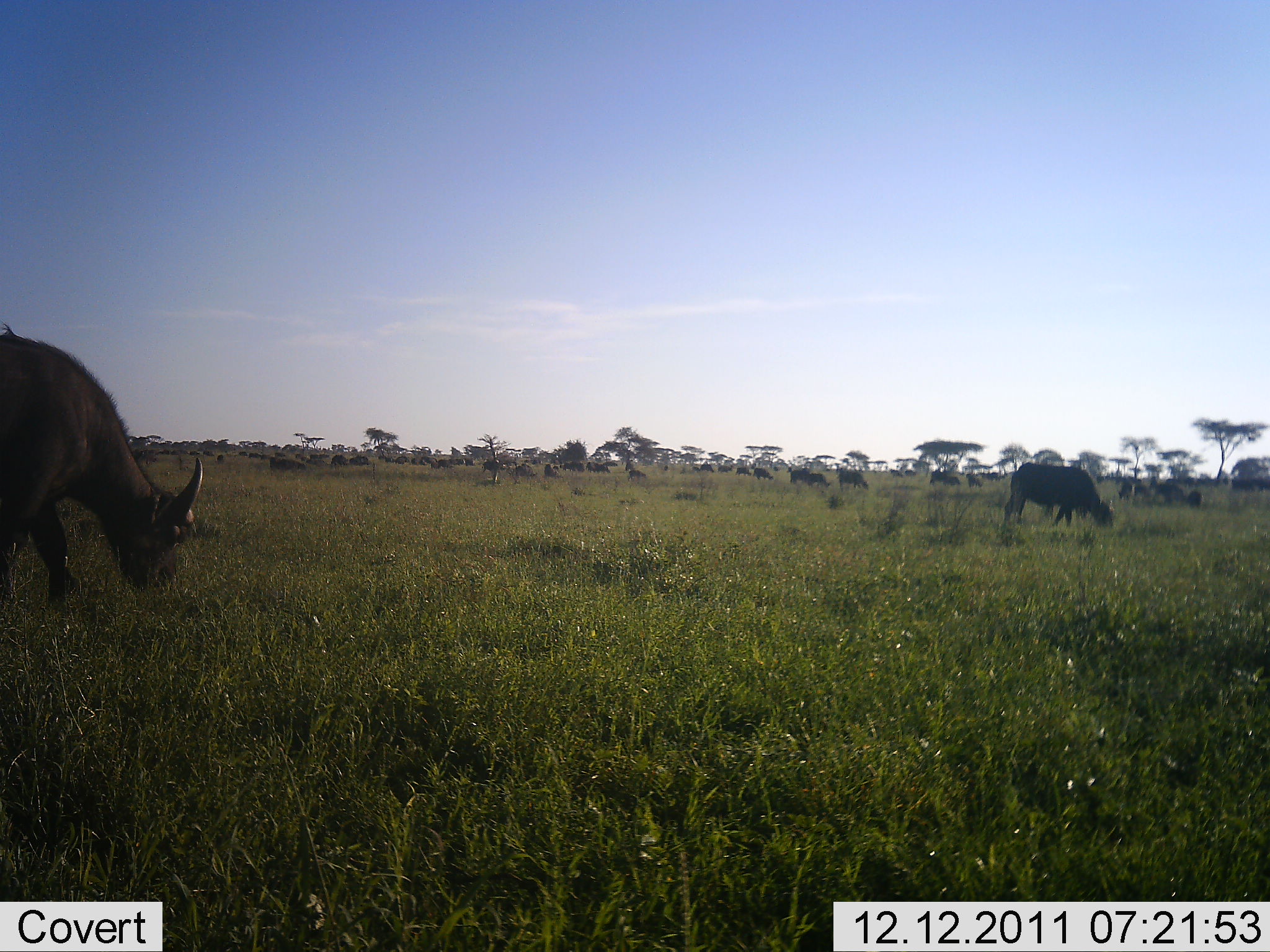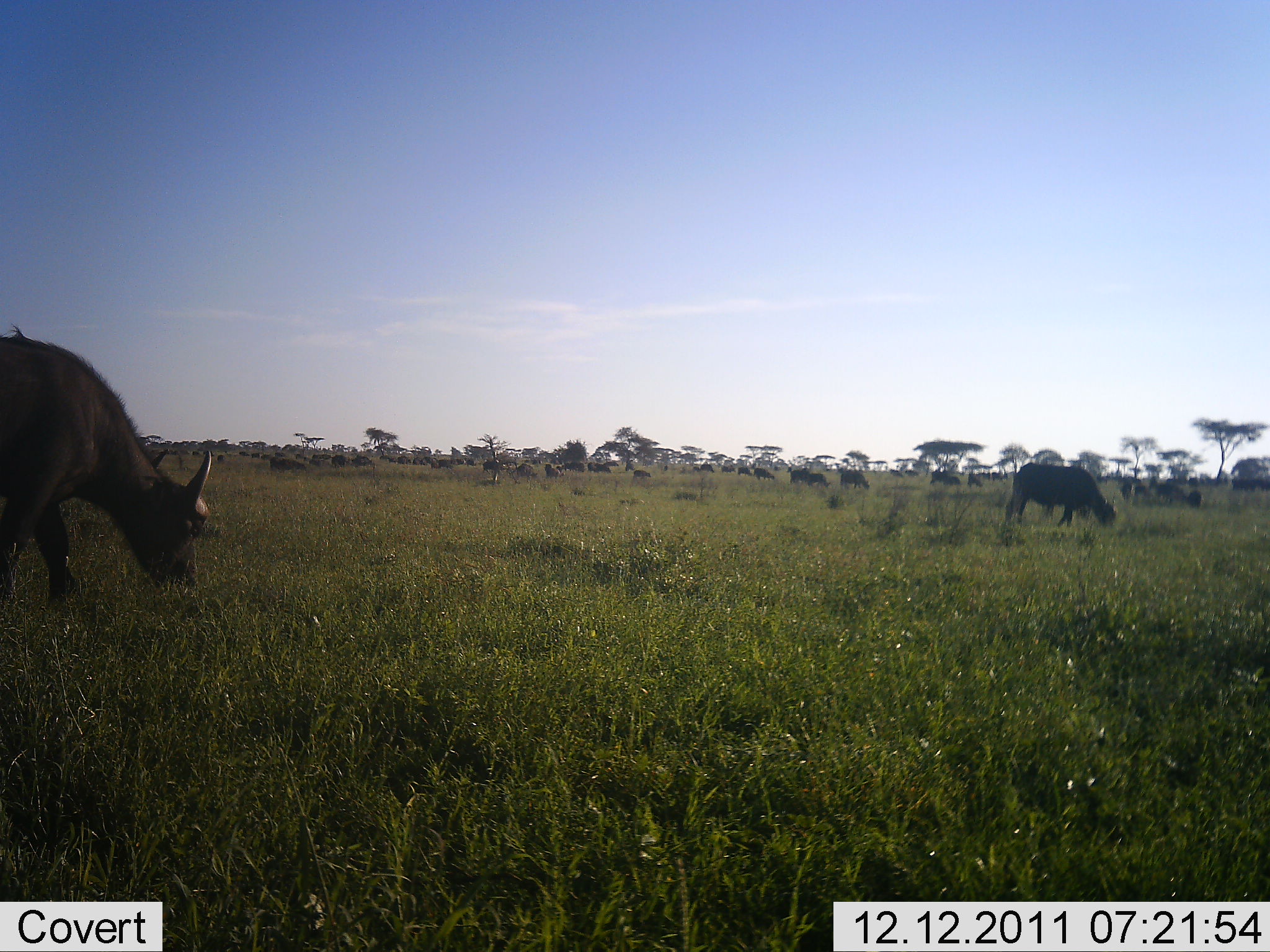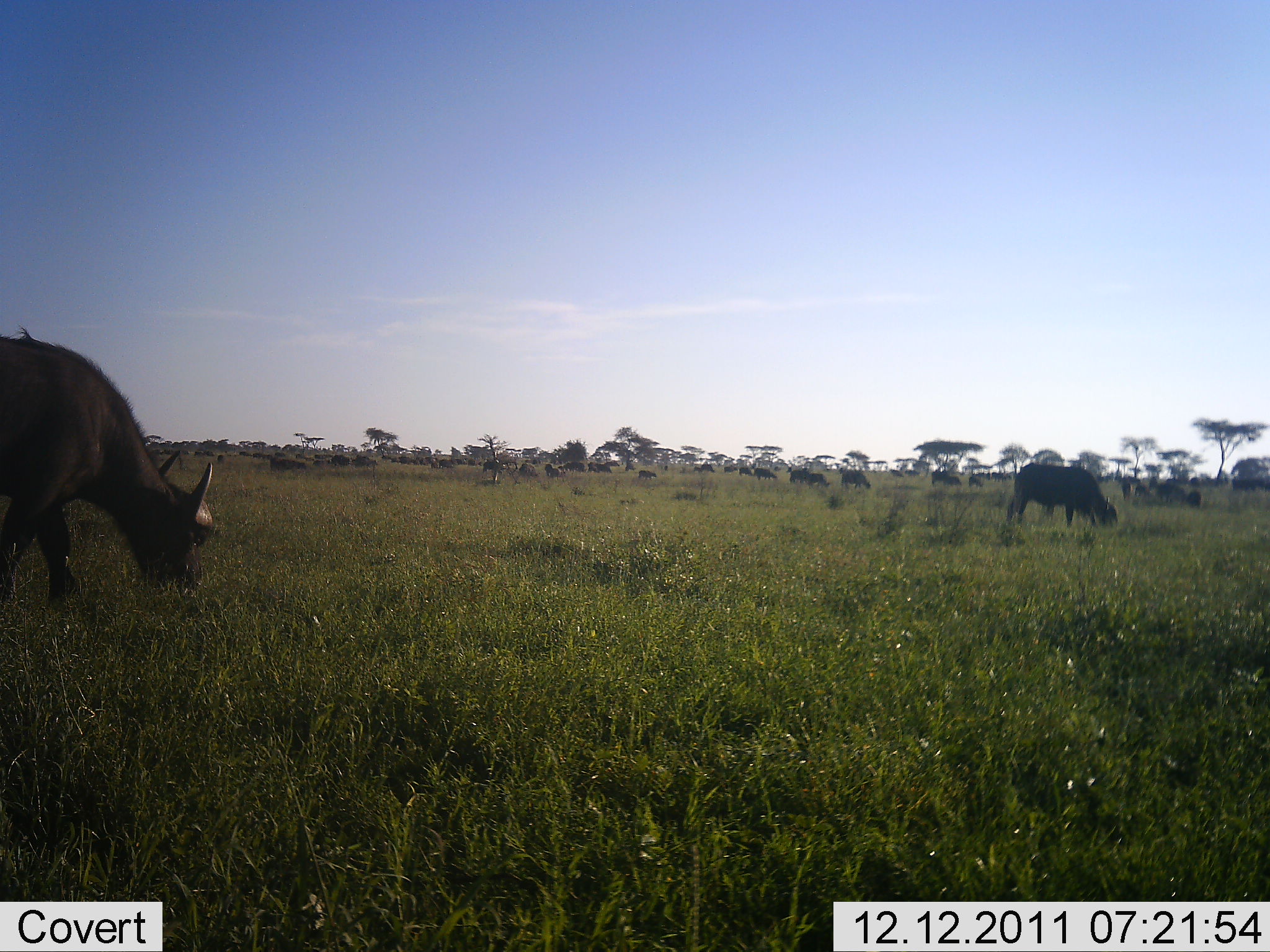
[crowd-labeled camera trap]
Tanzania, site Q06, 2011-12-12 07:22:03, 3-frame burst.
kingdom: Animalia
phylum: Chordata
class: Mammalia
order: Artiodactyla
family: Bovidae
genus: Syncerus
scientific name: Syncerus caffer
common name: cape buffalo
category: buffalo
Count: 11-50.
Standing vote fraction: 25%.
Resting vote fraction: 0%.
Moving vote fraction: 8%.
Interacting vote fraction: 0%.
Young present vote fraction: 0%.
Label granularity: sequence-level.